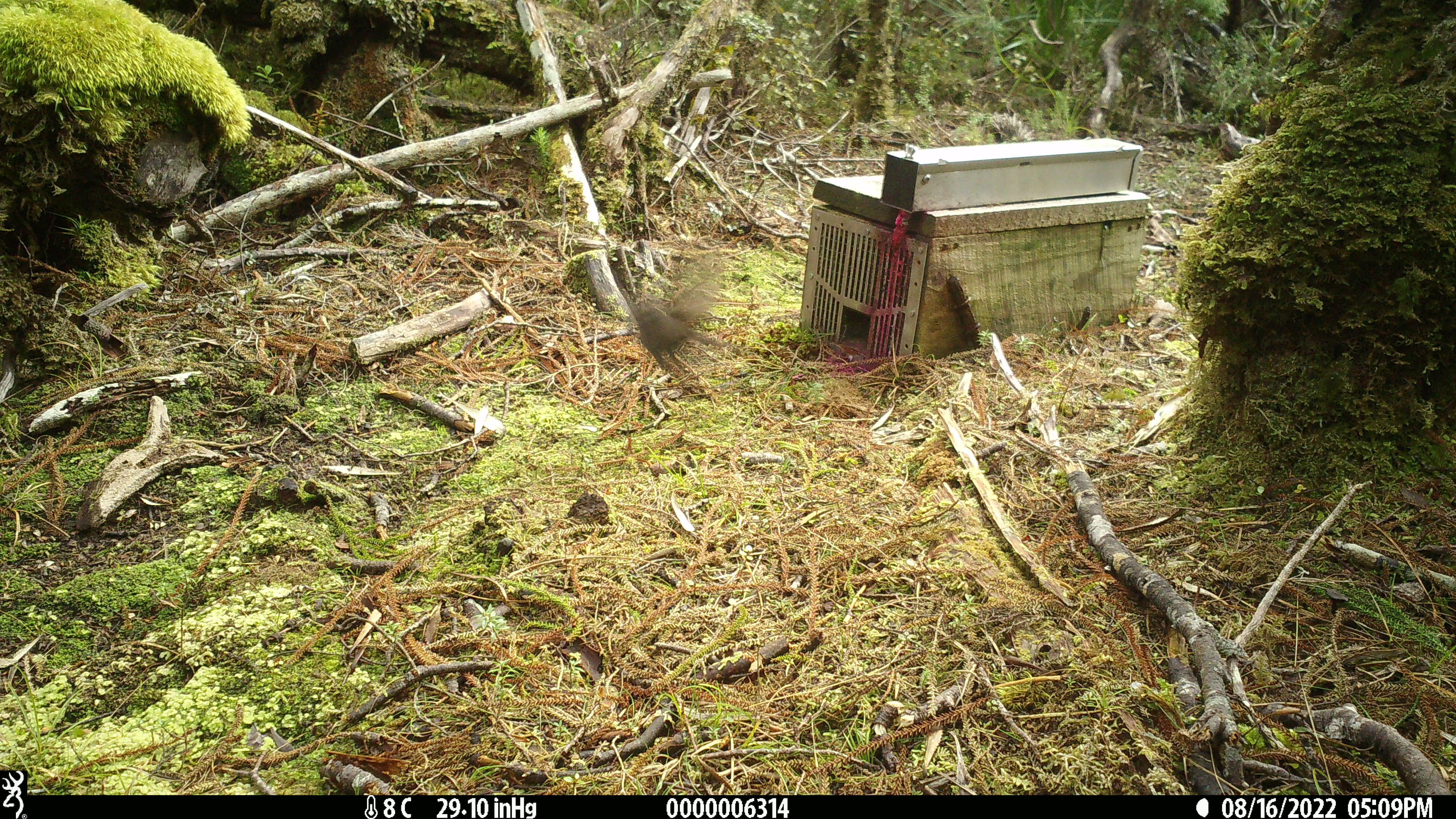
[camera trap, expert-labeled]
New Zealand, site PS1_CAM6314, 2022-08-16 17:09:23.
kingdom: Animalia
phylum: Chordata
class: Aves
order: Passeriformes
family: Petroicidae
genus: Petroica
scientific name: Petroica australis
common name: new zealand robin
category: robin